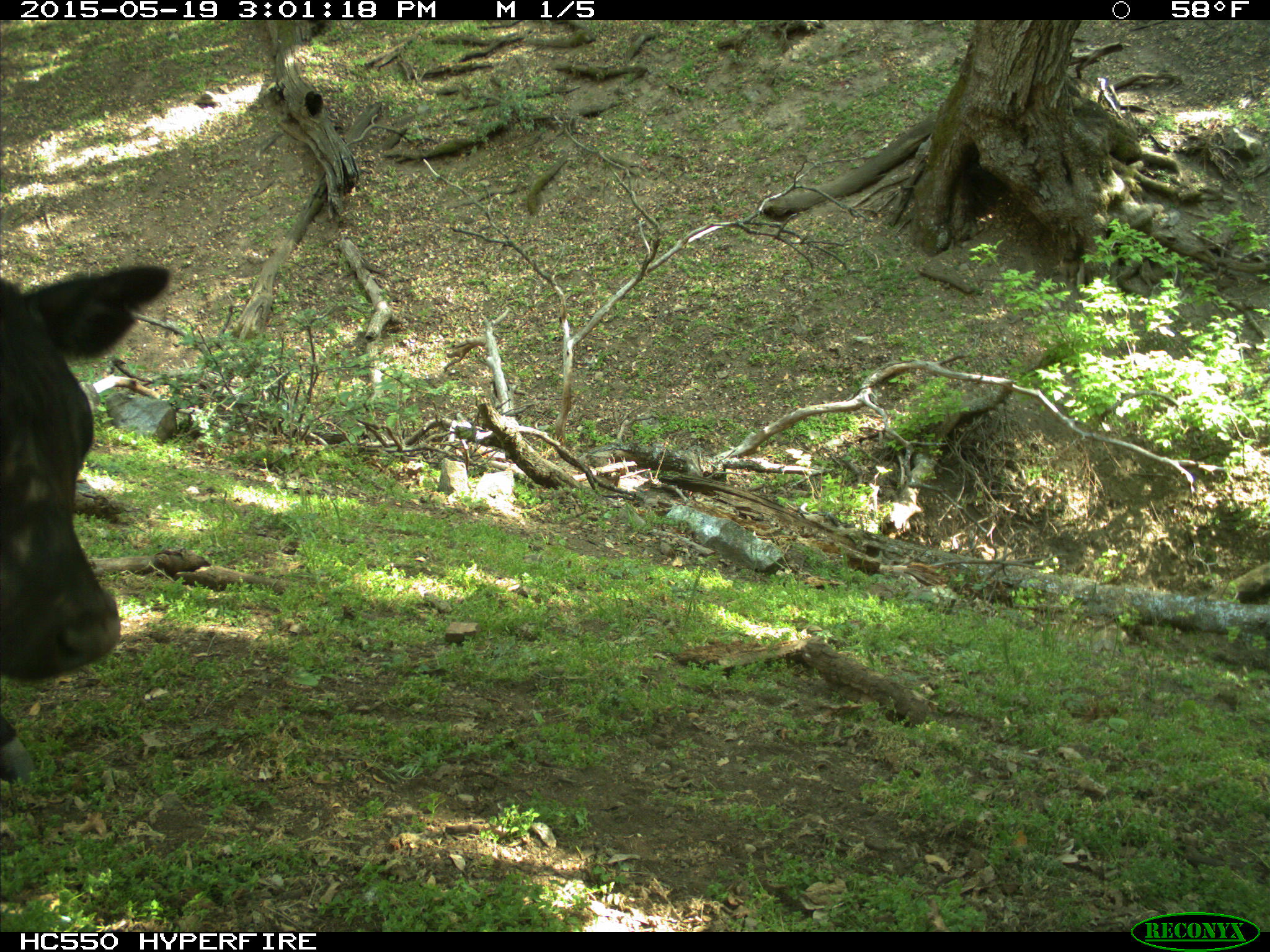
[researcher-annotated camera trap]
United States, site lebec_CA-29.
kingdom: Animalia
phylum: Chordata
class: Mammalia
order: Artiodactyla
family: Bovidae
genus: Bos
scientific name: Bos taurus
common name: domestic cow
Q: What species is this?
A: Bos taurus (domestic cow).